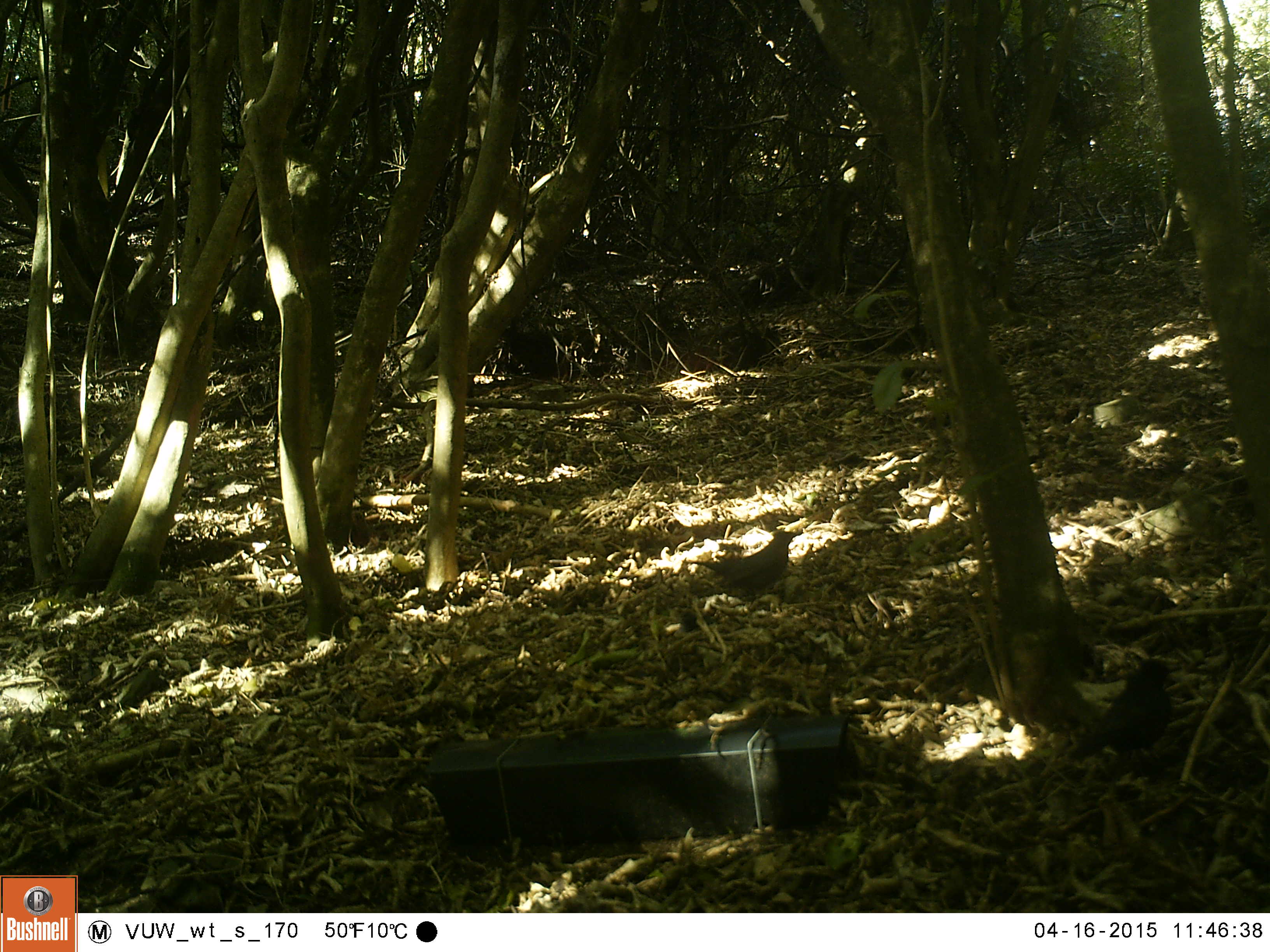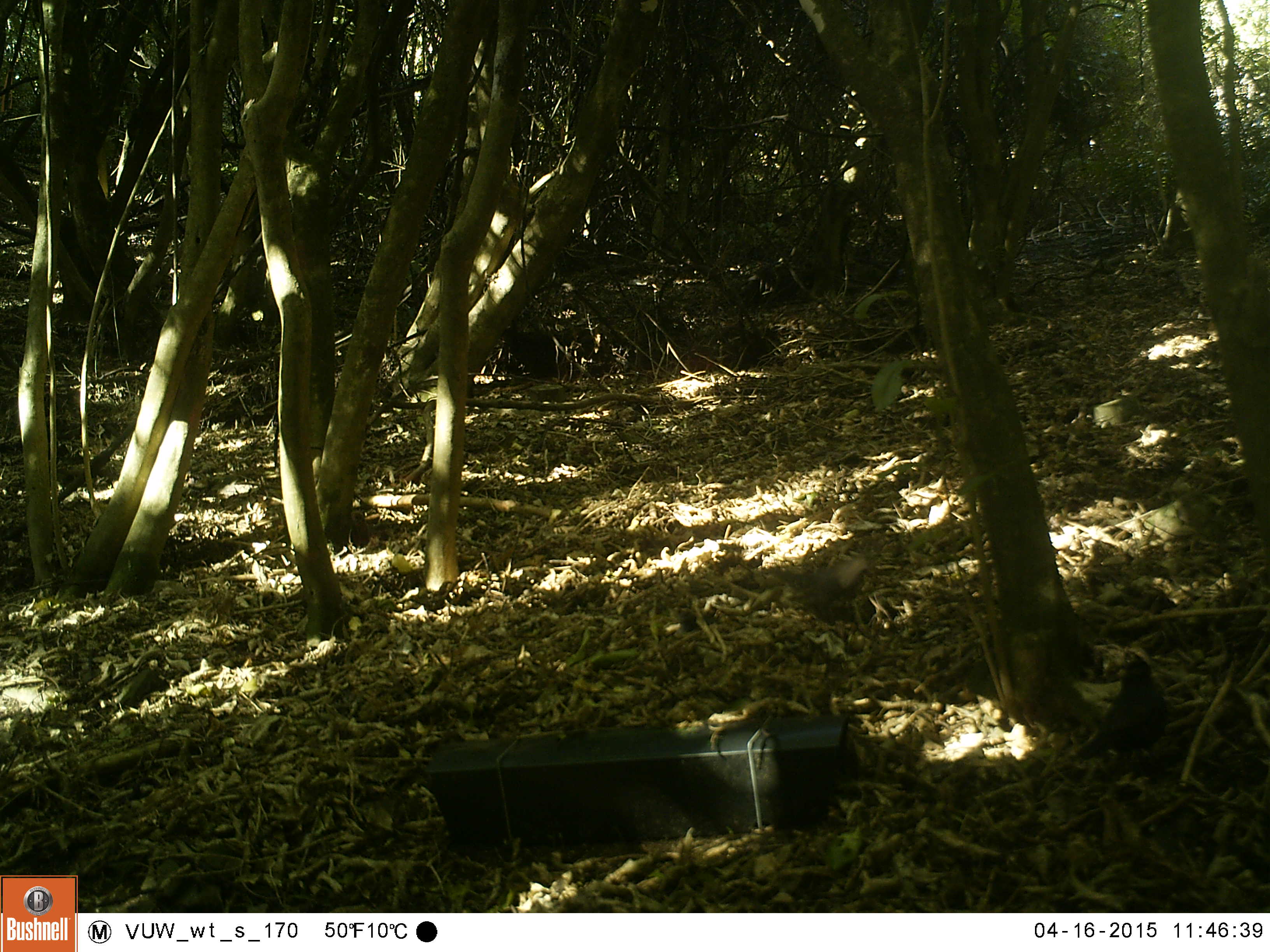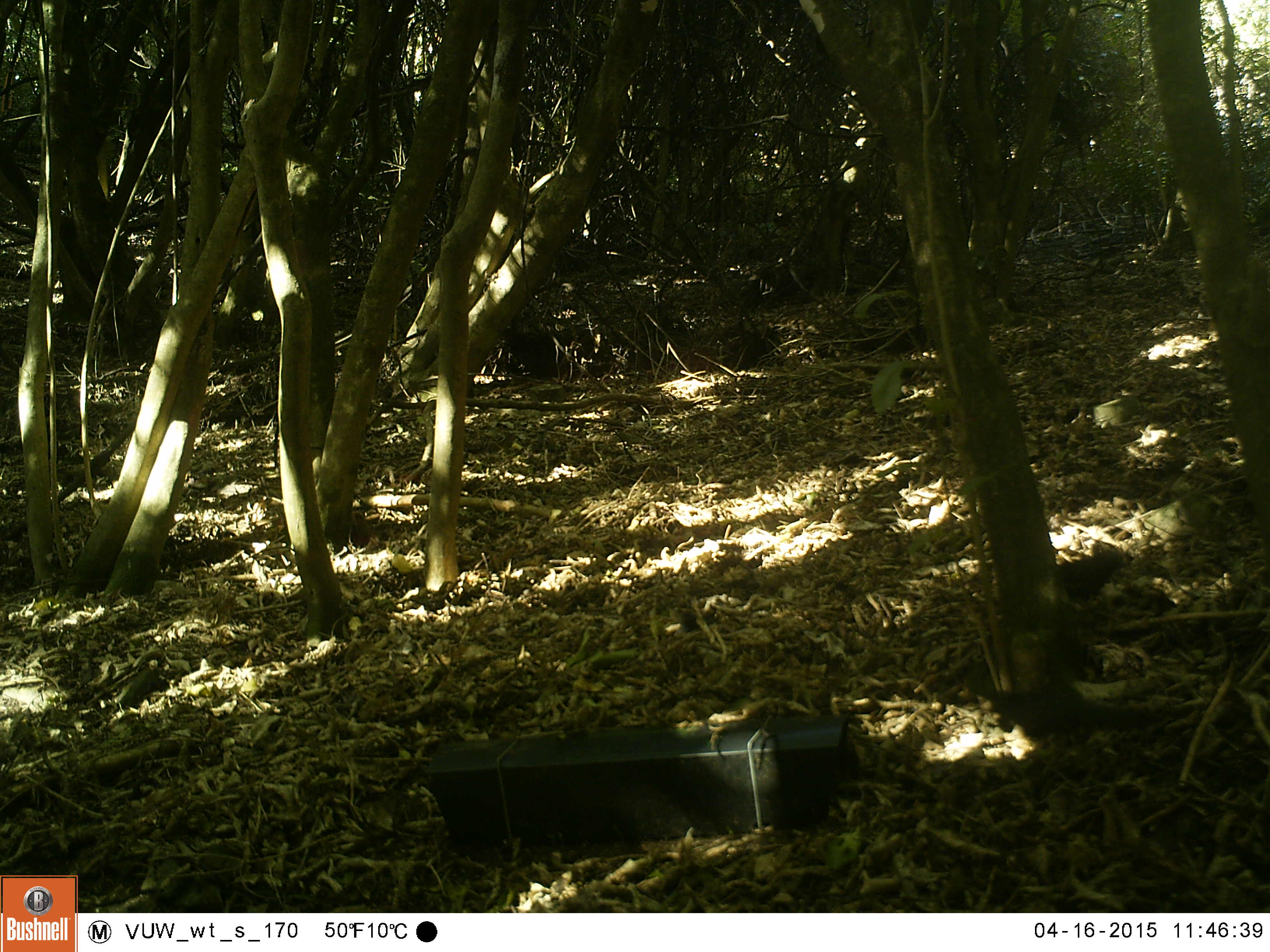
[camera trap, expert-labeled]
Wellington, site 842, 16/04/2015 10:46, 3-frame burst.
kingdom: Animalia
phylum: Chordata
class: Aves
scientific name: Aves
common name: bird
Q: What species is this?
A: Bird (Aves).